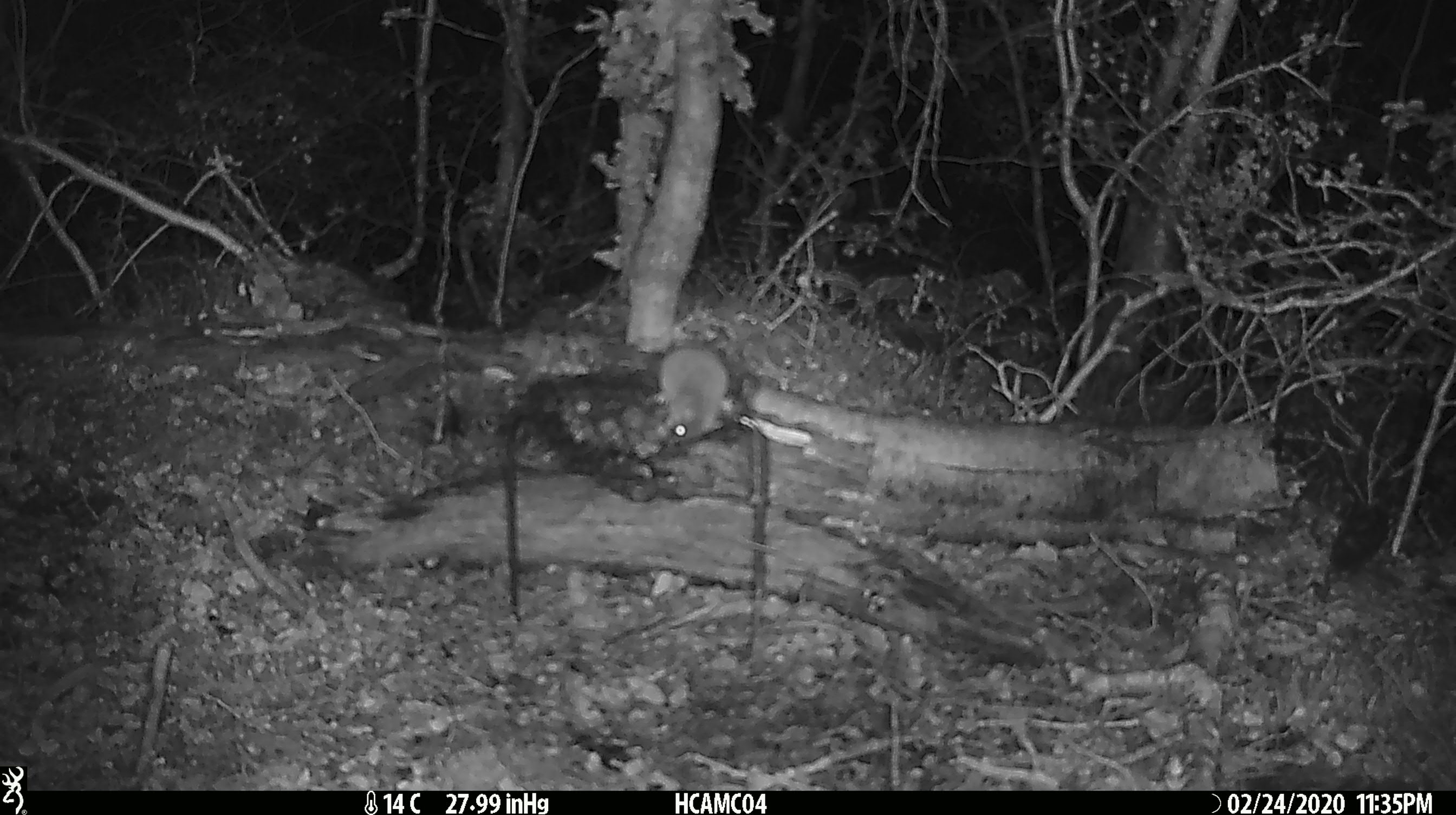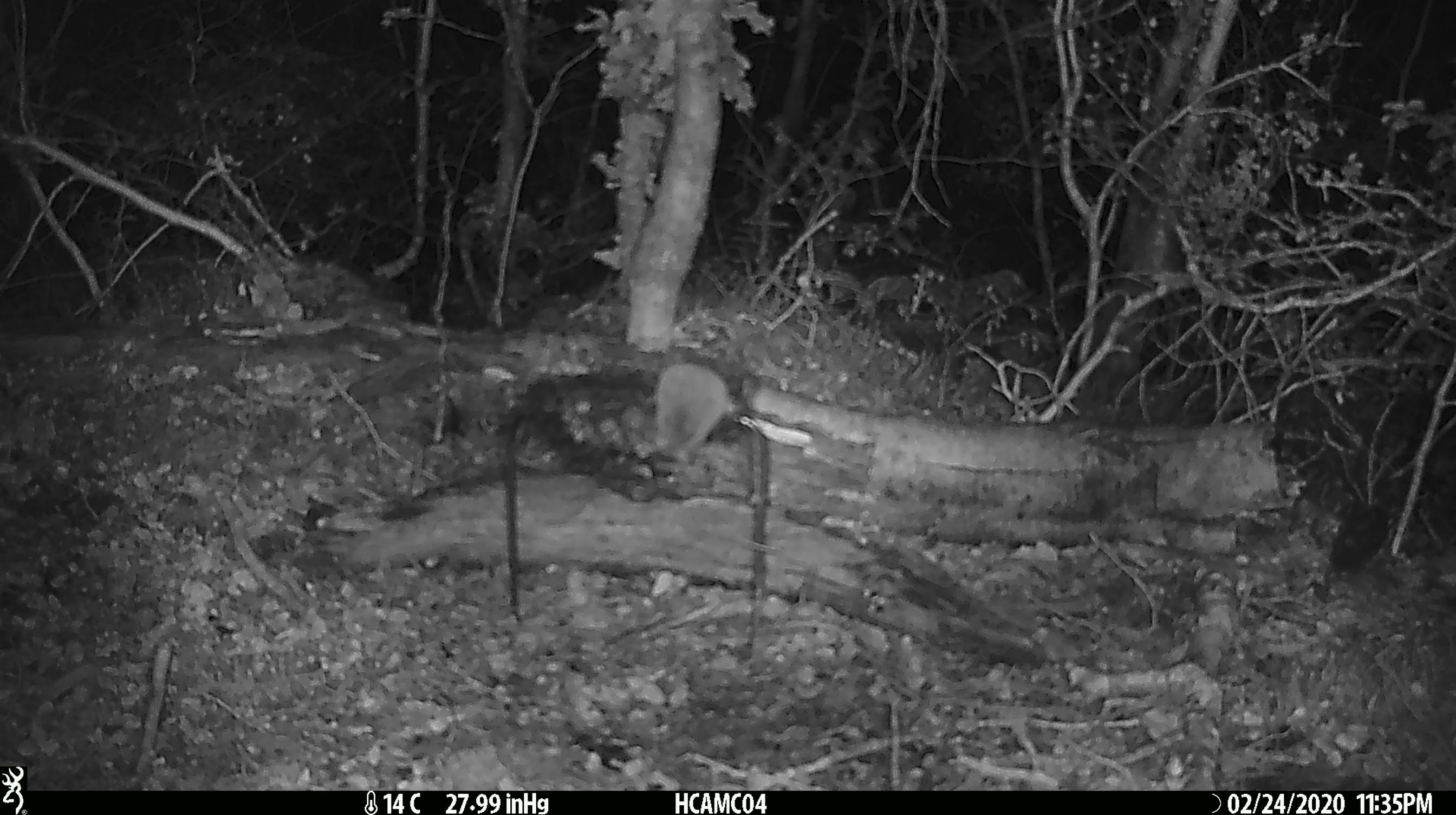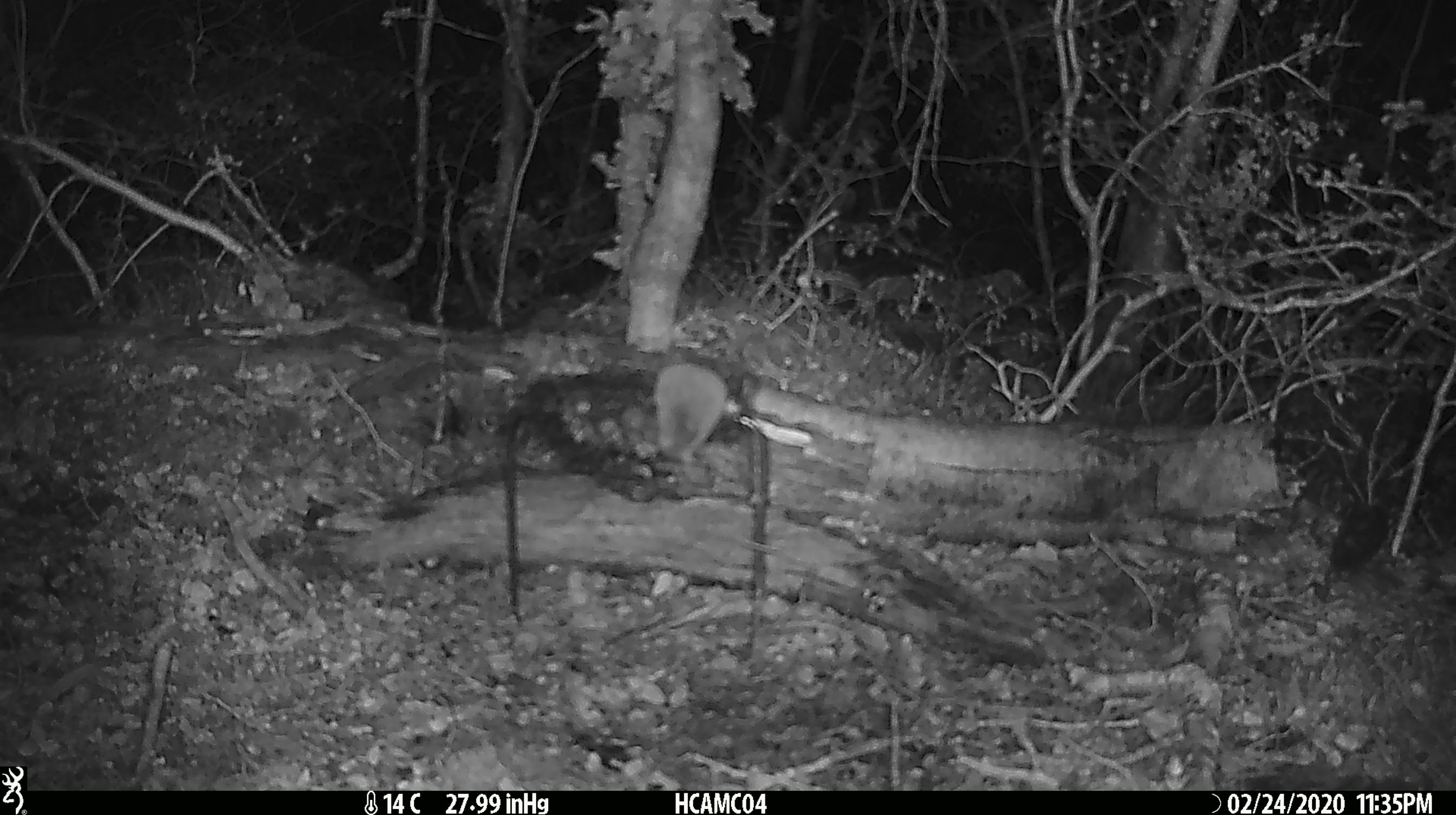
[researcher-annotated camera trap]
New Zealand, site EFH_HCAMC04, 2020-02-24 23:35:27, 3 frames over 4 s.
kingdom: Animalia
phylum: Chordata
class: Mammalia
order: Rodentia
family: Muridae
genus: Mus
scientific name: Mus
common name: mouse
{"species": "mouse (Mus)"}